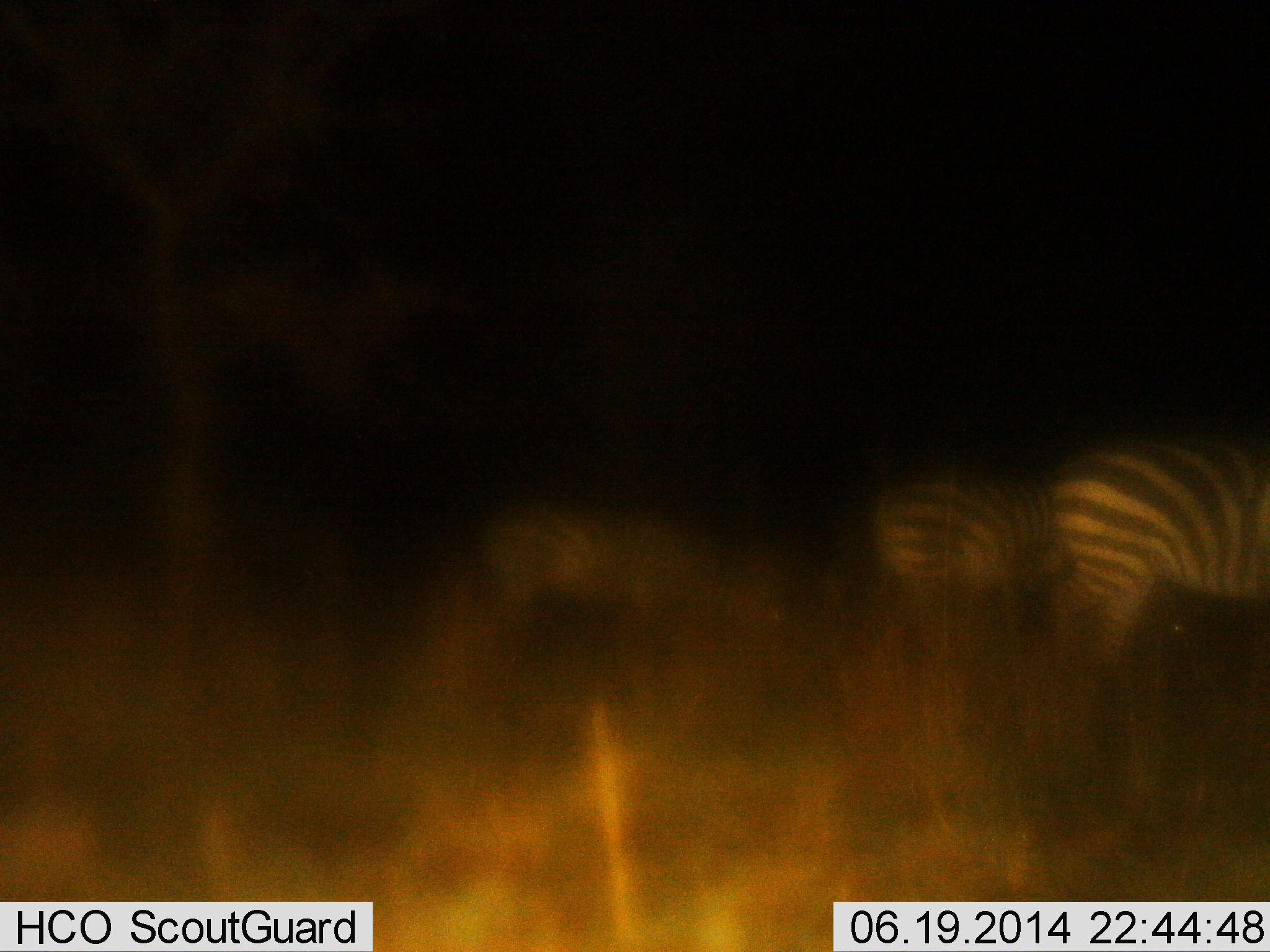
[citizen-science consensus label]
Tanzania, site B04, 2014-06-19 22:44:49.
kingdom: Animalia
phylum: Chordata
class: Mammalia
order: Perissodactyla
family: Equidae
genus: Equus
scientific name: Equus quagga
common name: plains zebra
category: zebra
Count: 3.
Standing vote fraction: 50%.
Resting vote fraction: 0%.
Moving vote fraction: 30%.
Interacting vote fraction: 0%.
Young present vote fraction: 0%.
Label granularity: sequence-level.